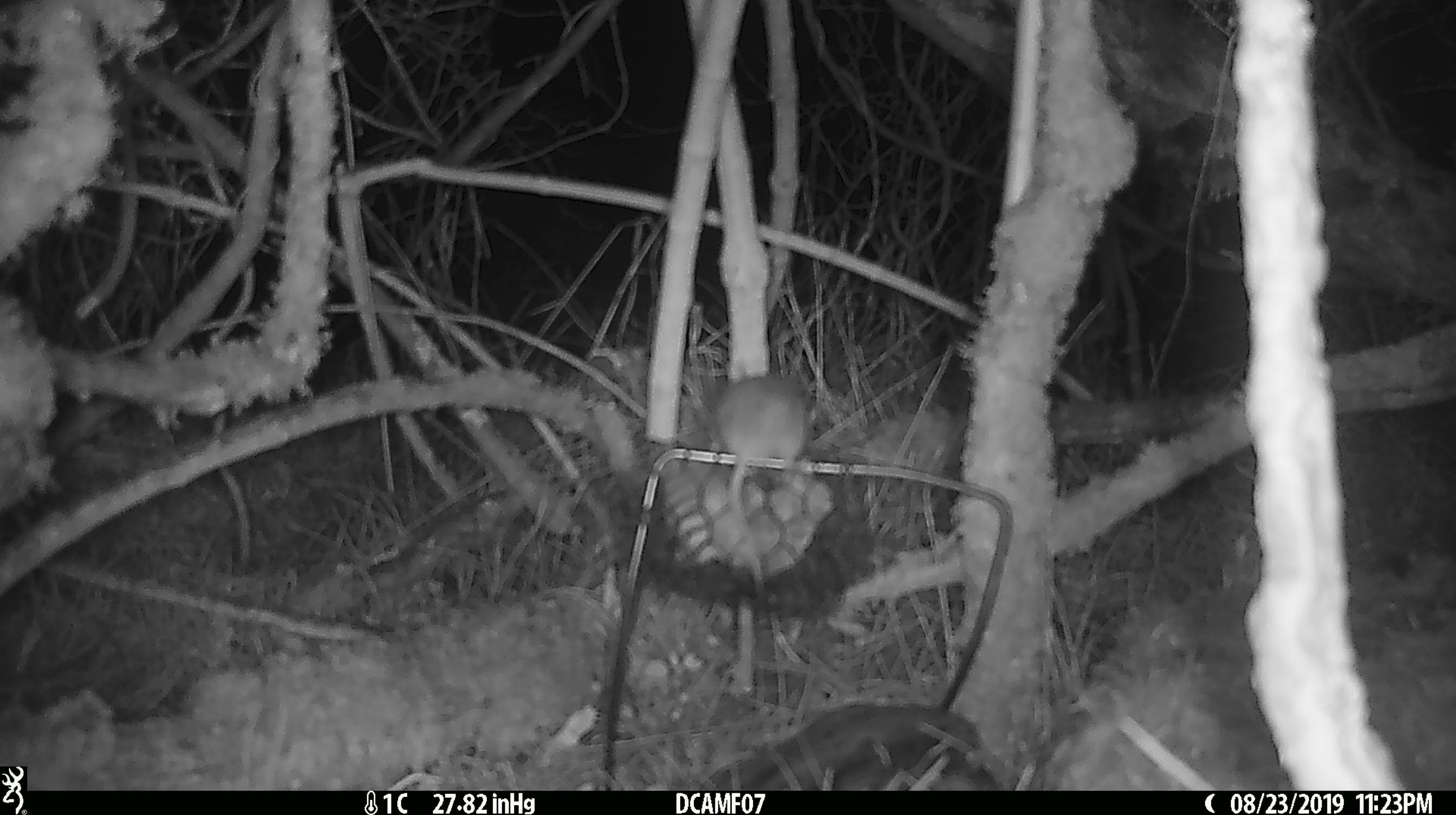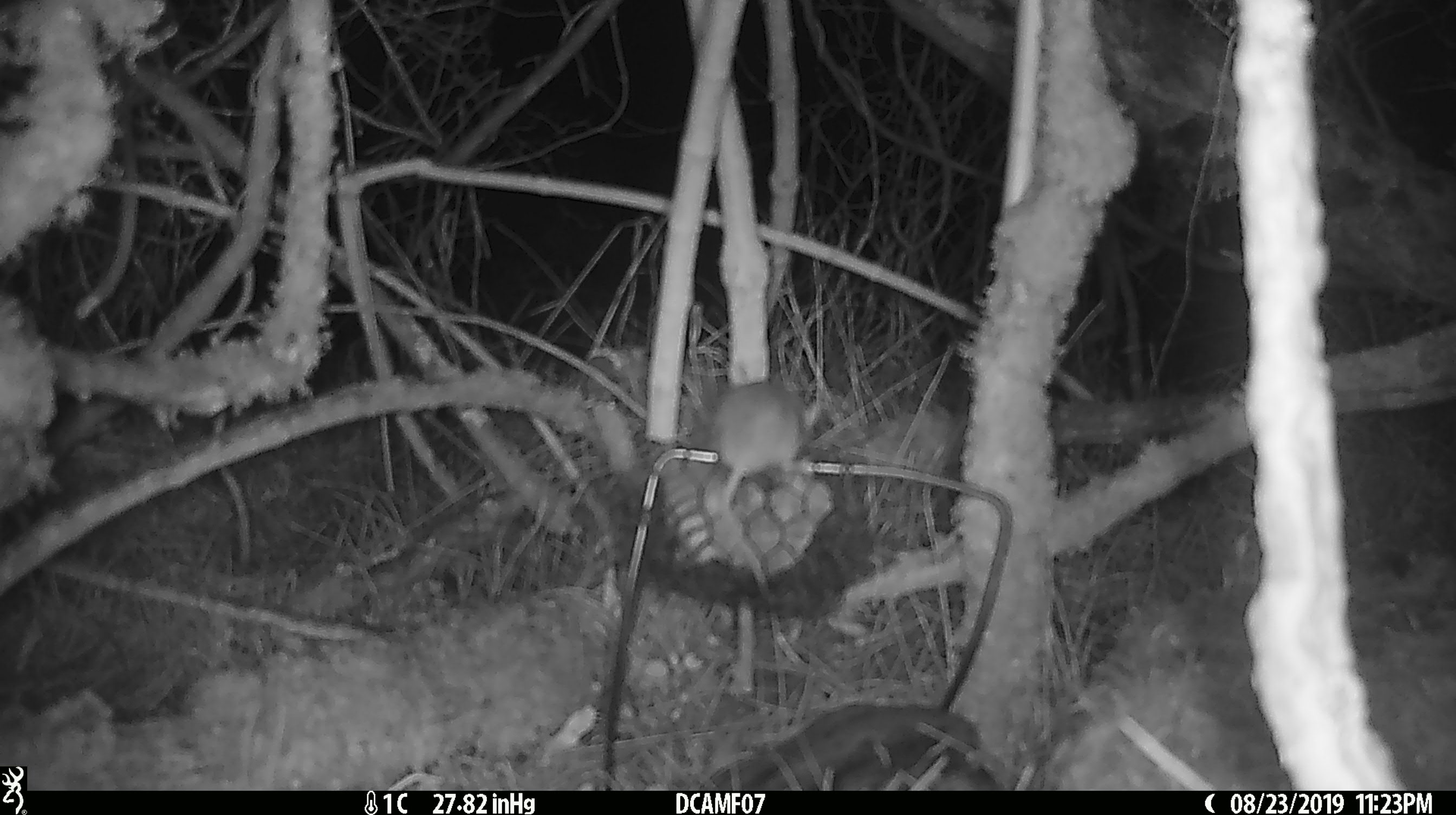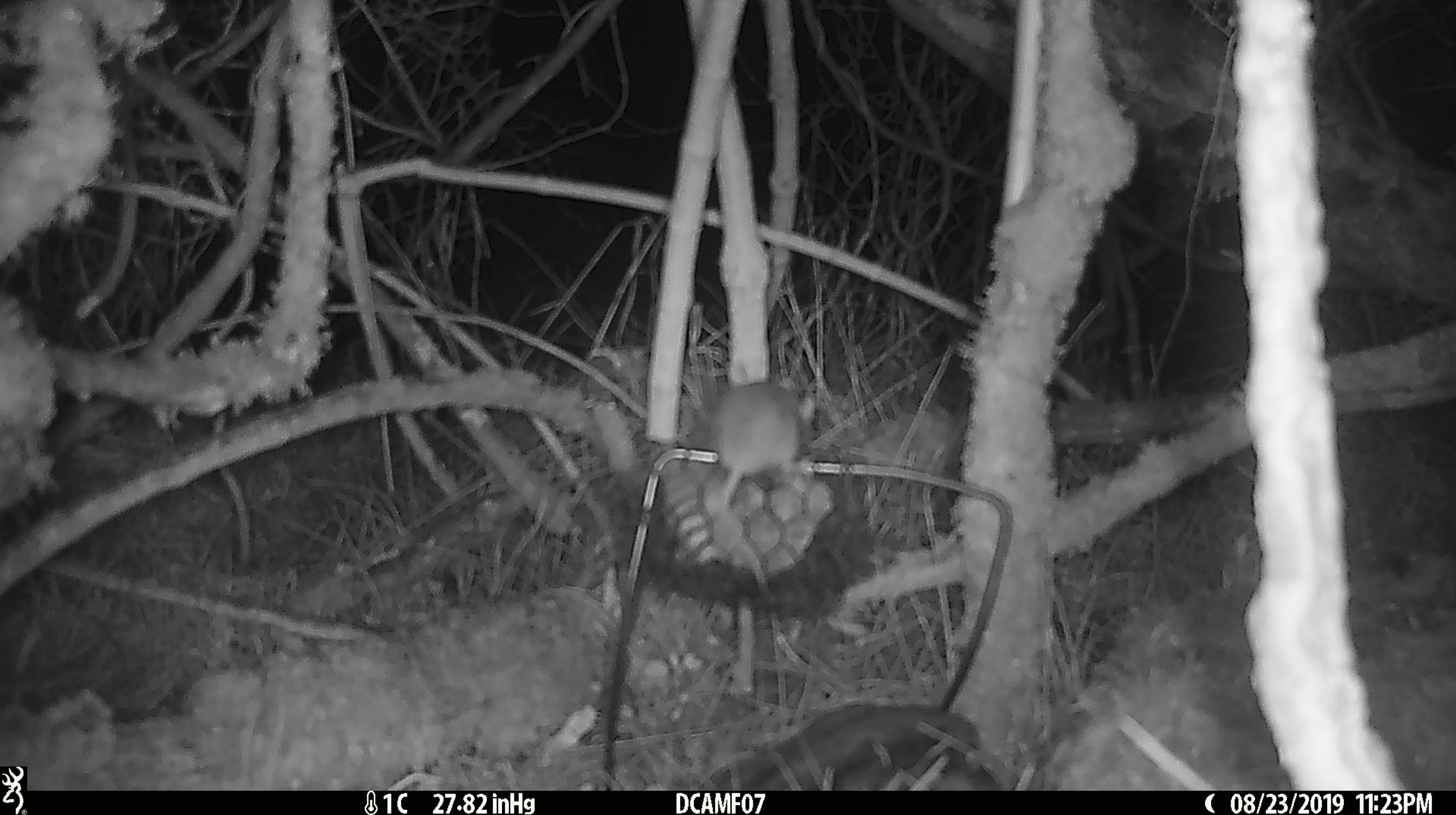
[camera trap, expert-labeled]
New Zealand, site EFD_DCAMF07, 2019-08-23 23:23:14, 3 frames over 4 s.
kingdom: Animalia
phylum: Chordata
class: Mammalia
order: Rodentia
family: Muridae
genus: Mus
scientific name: Mus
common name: mouse